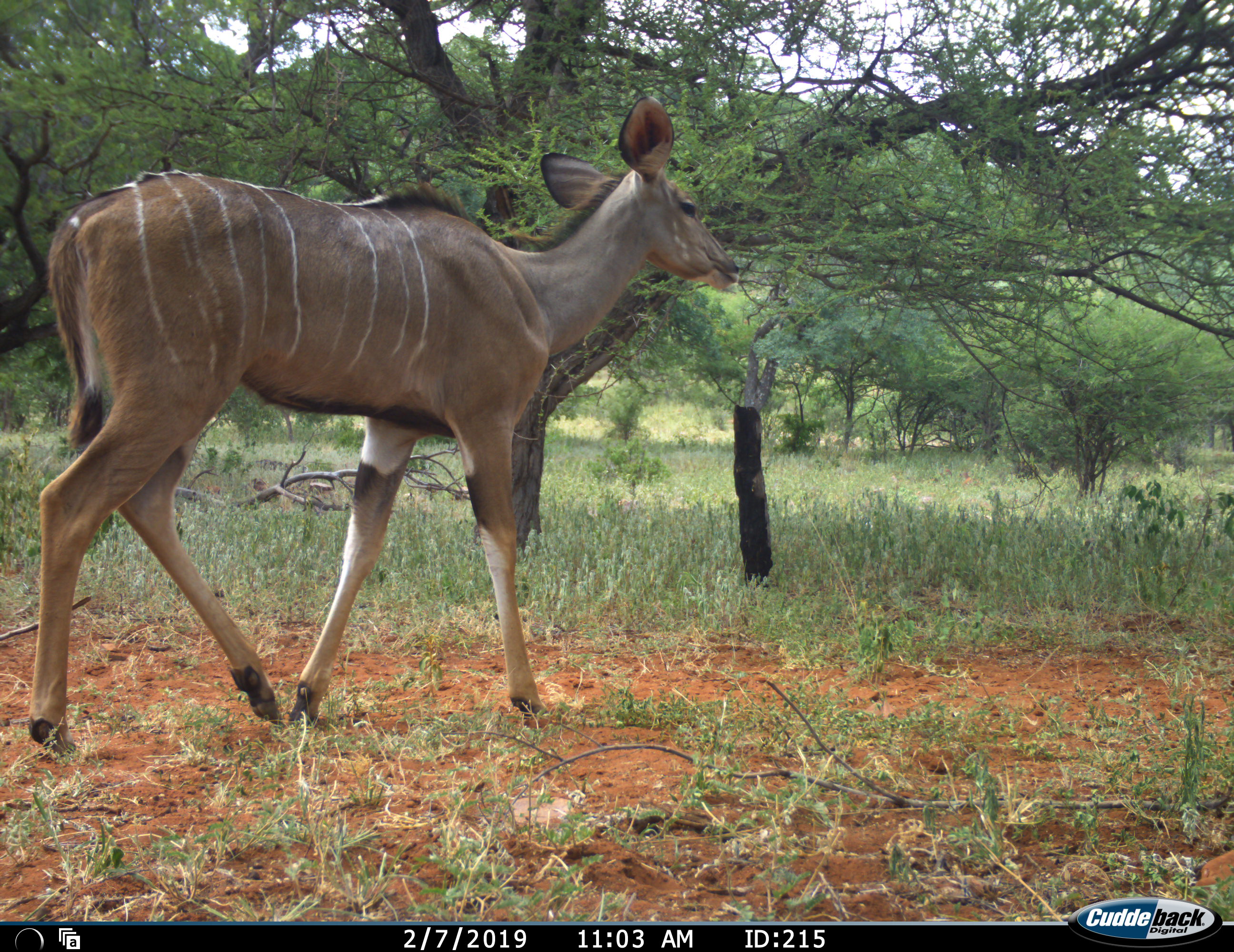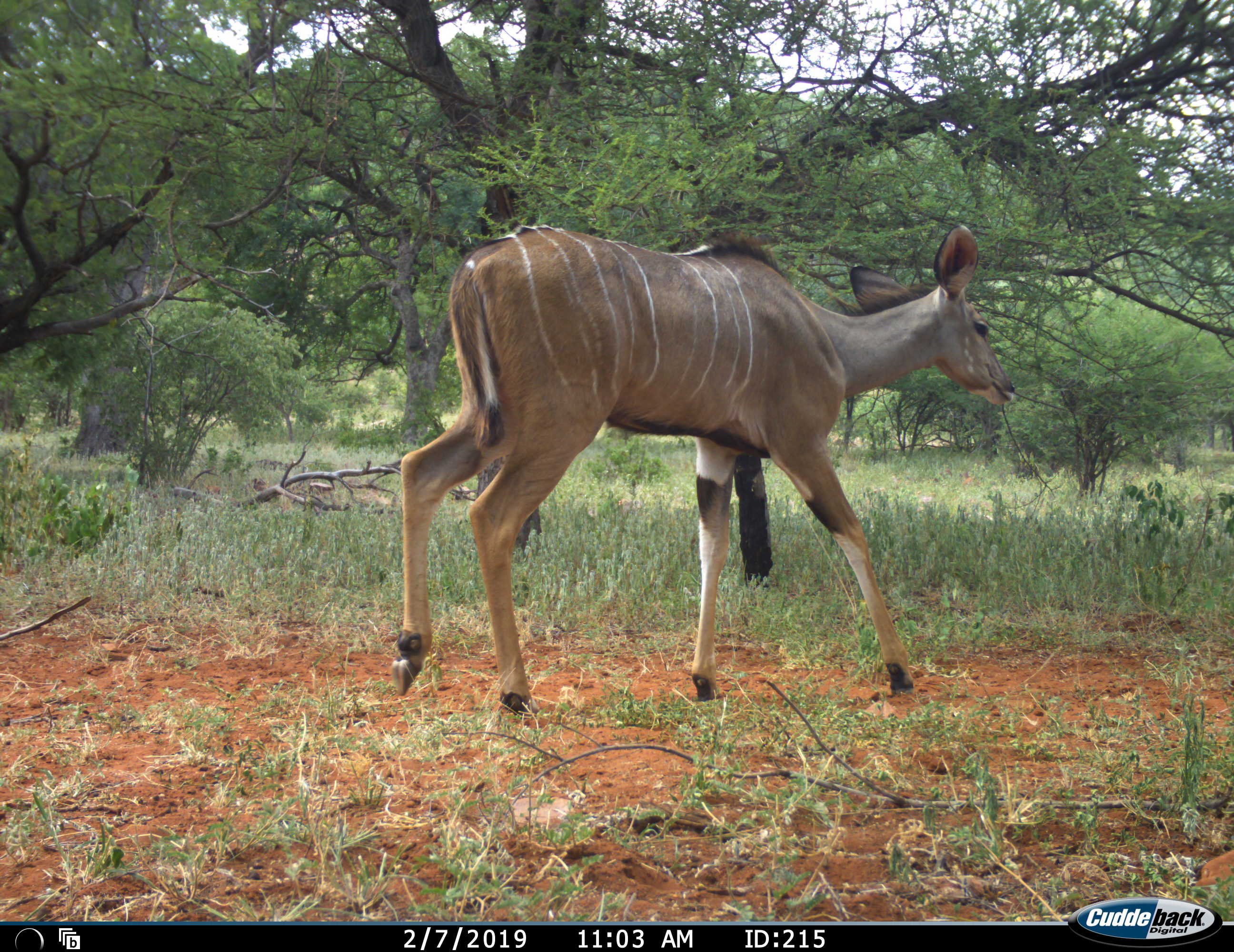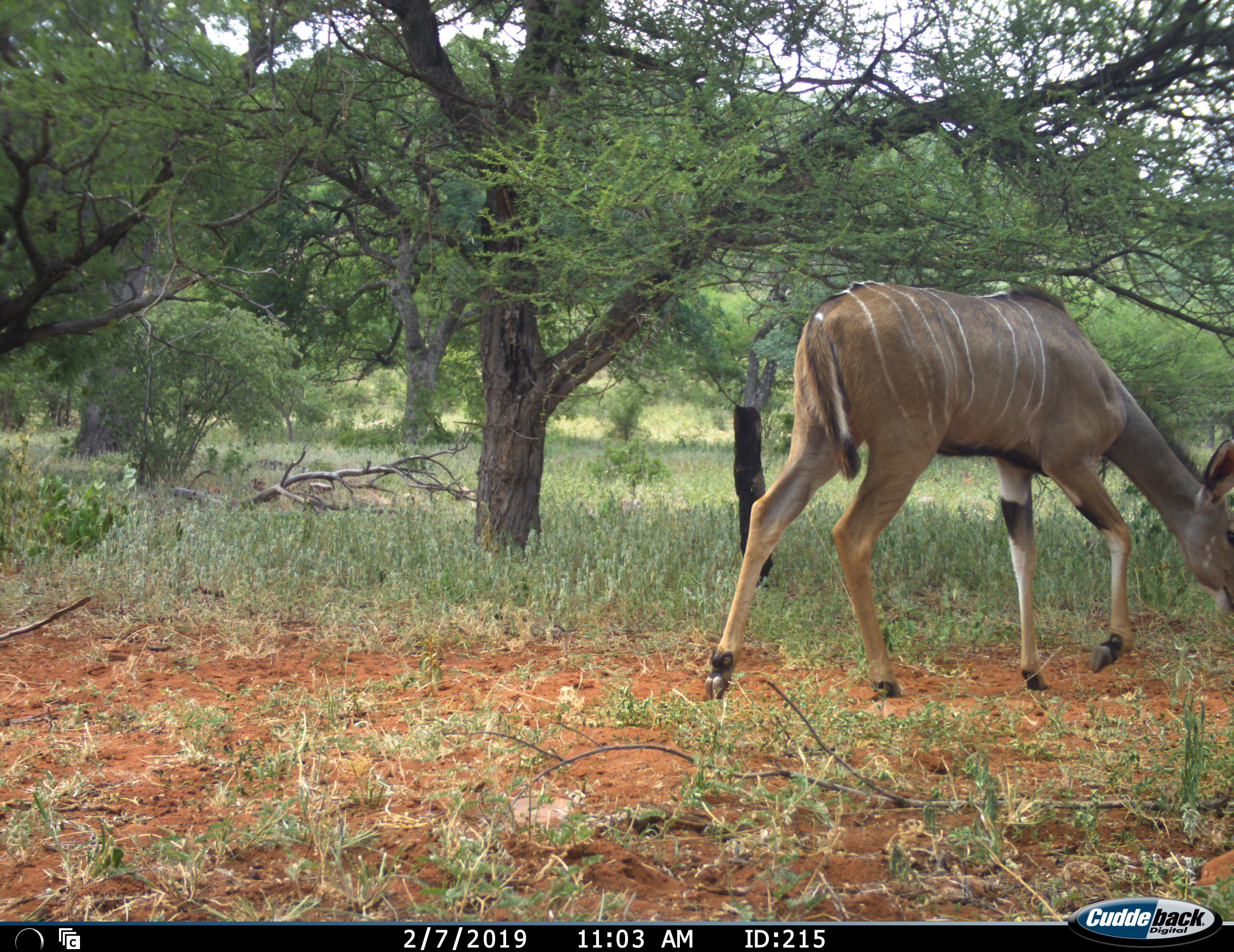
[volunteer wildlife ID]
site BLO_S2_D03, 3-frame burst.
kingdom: Animalia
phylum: Chordata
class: Mammalia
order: Artiodactyla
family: Bovidae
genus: Tragelaphus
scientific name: Tragelaphus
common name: kudu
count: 1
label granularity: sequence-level